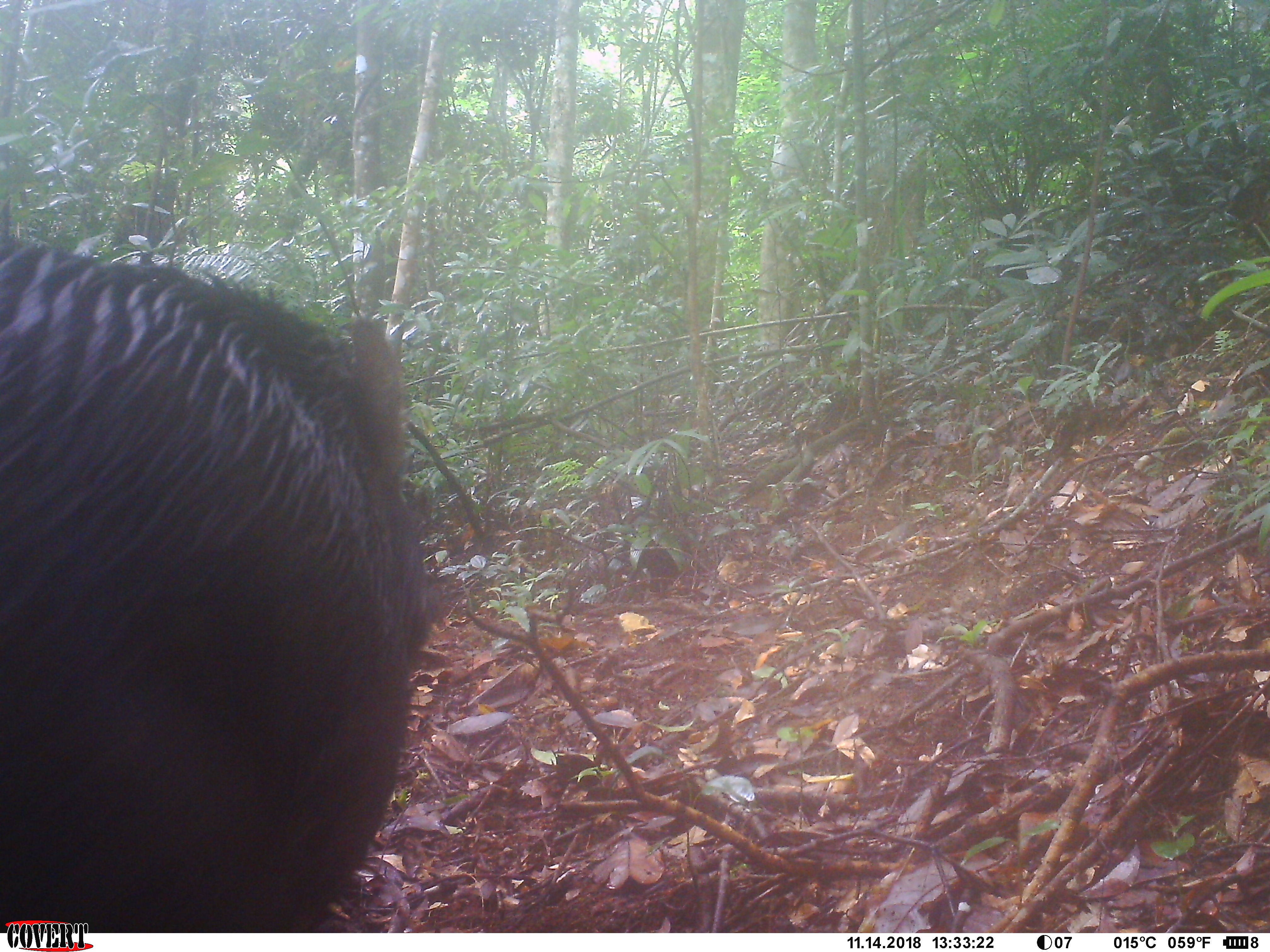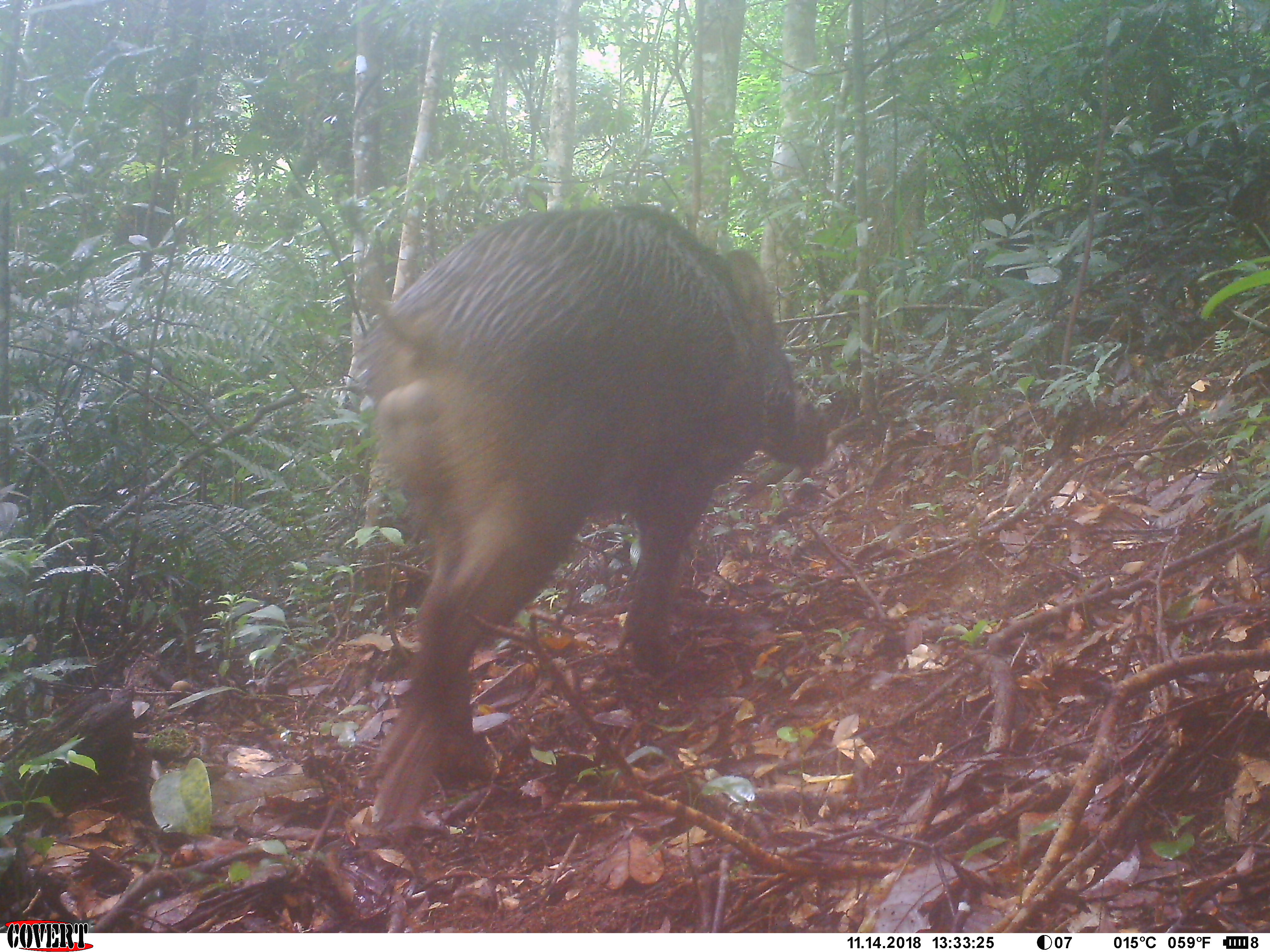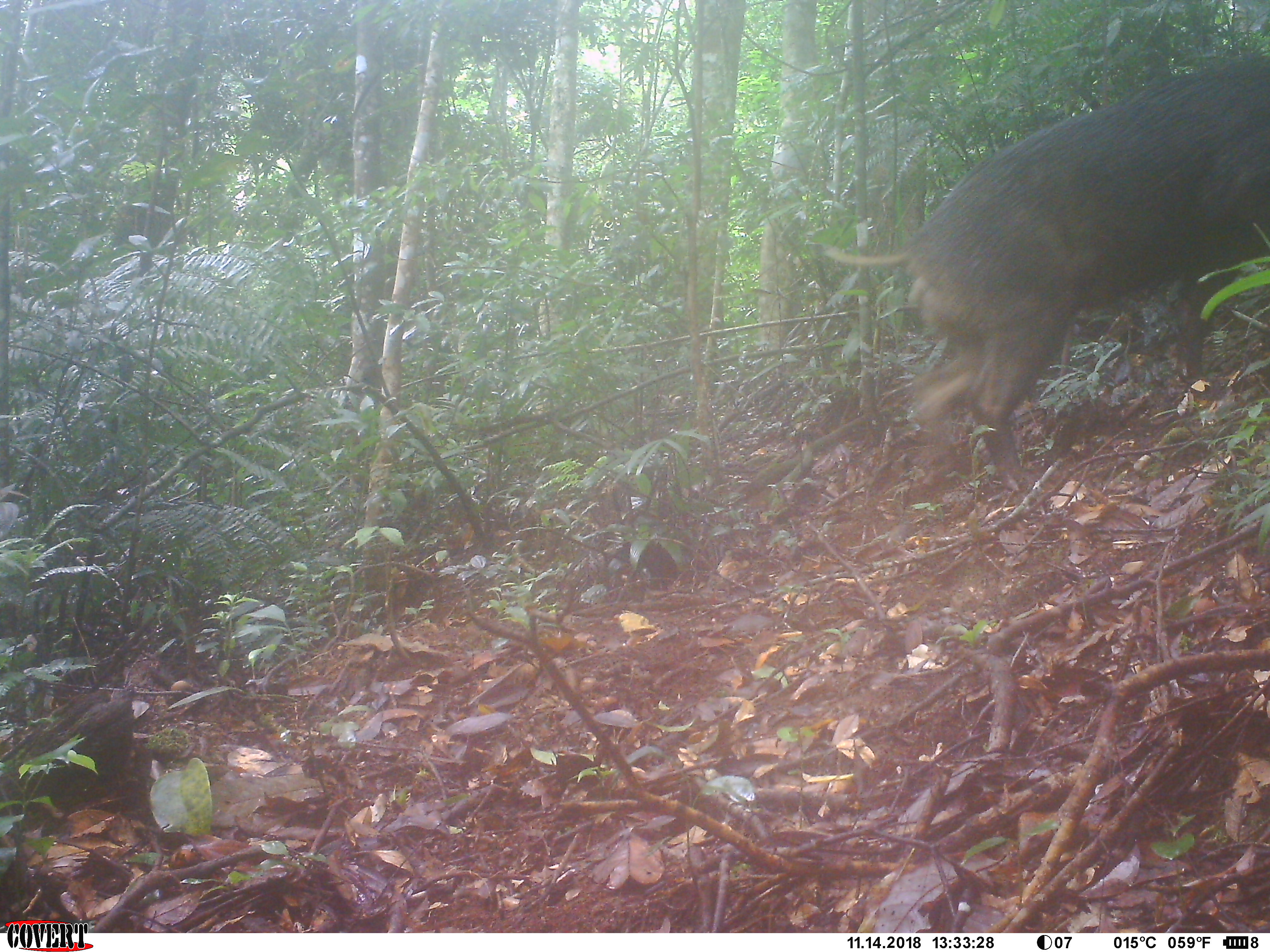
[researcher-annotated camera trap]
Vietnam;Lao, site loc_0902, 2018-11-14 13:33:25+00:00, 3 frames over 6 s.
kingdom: Animalia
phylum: Chordata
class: Mammalia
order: Artiodactyla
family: Suidae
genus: Sus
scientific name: Sus scrofa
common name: eurasian wild pig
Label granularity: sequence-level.